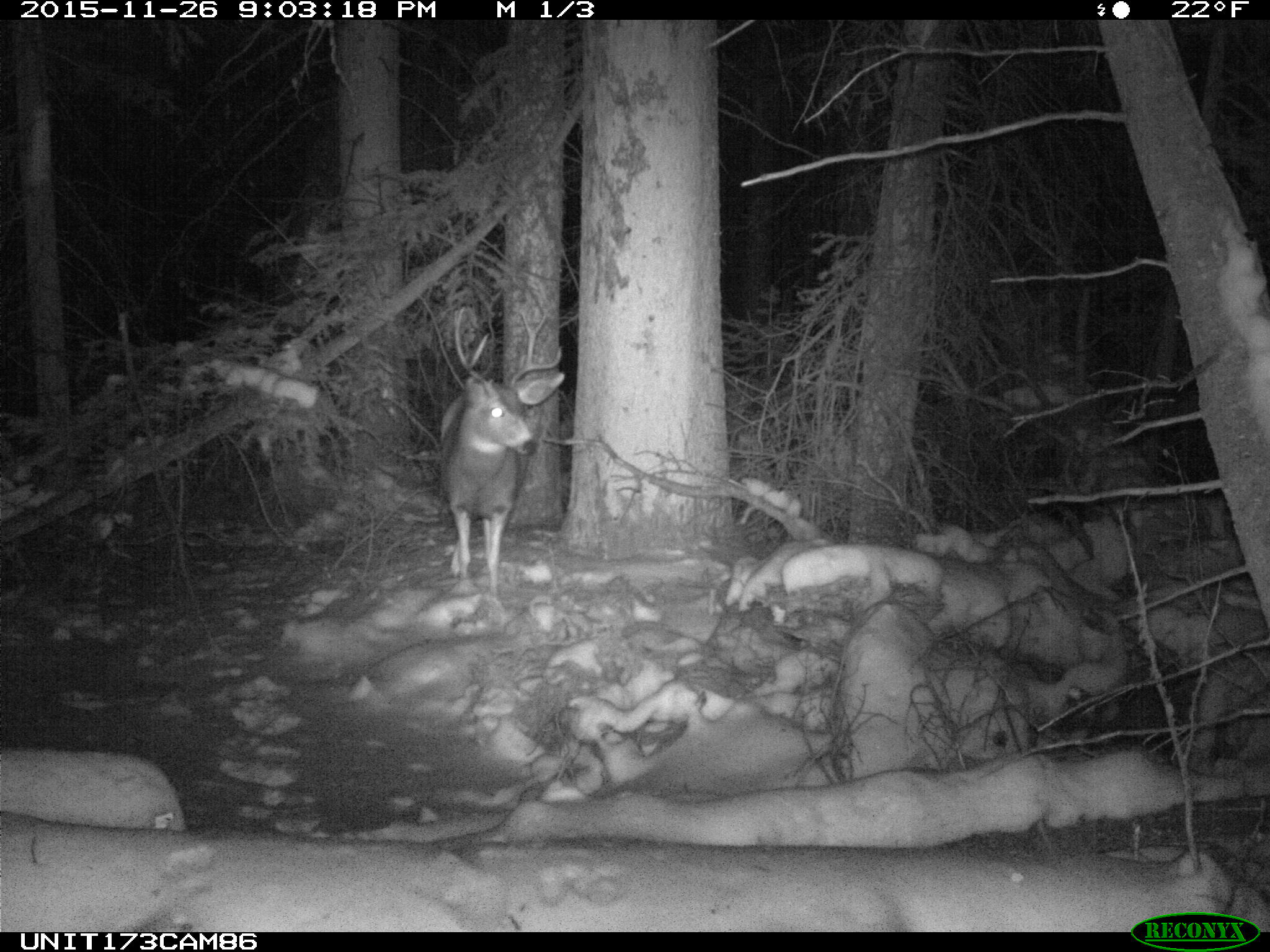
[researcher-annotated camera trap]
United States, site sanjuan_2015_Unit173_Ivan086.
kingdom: Animalia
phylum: Chordata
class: Mammalia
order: Artiodactyla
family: Cervidae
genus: Odocoileus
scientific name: Odocoileus hemionus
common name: mule deer